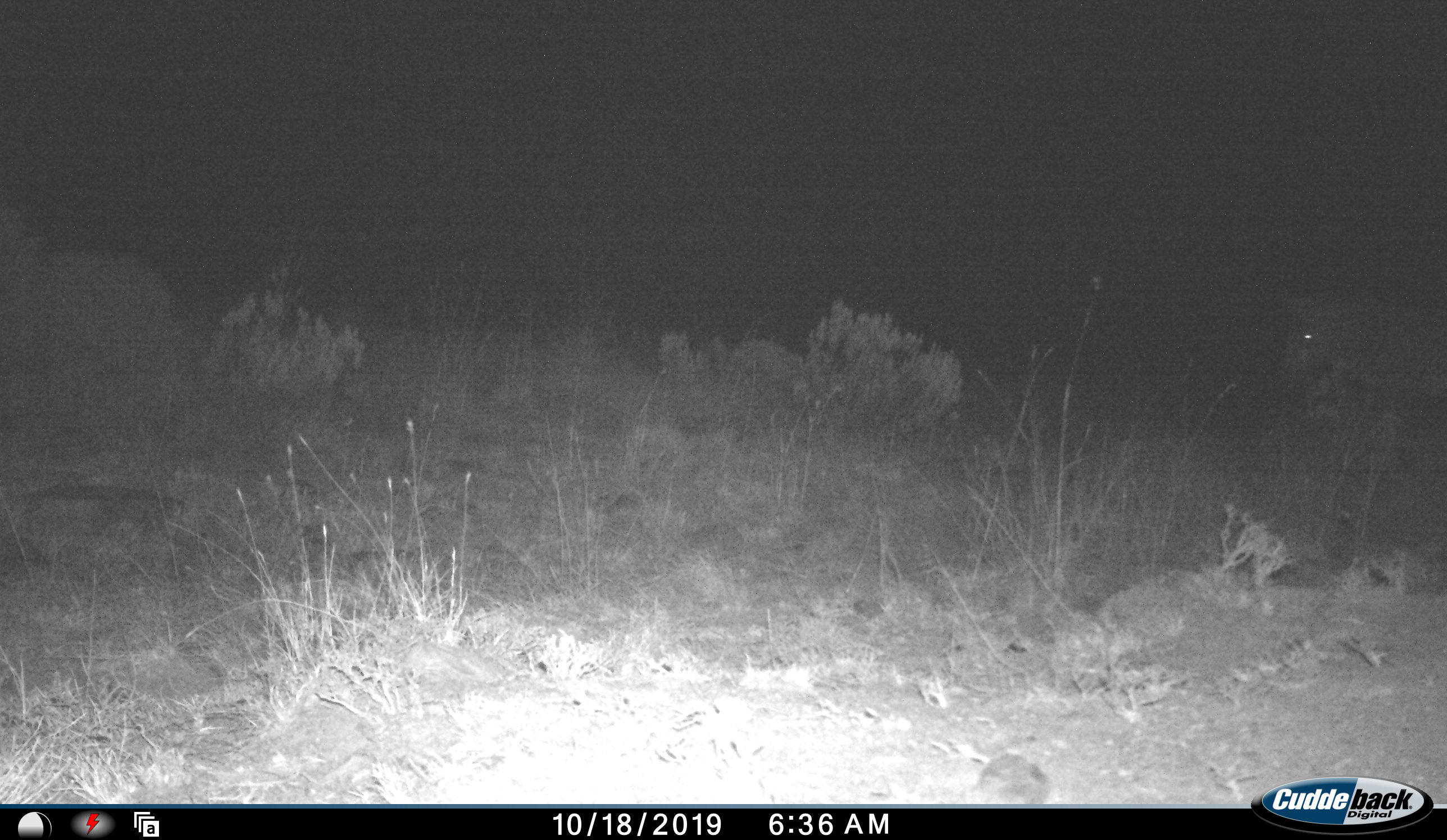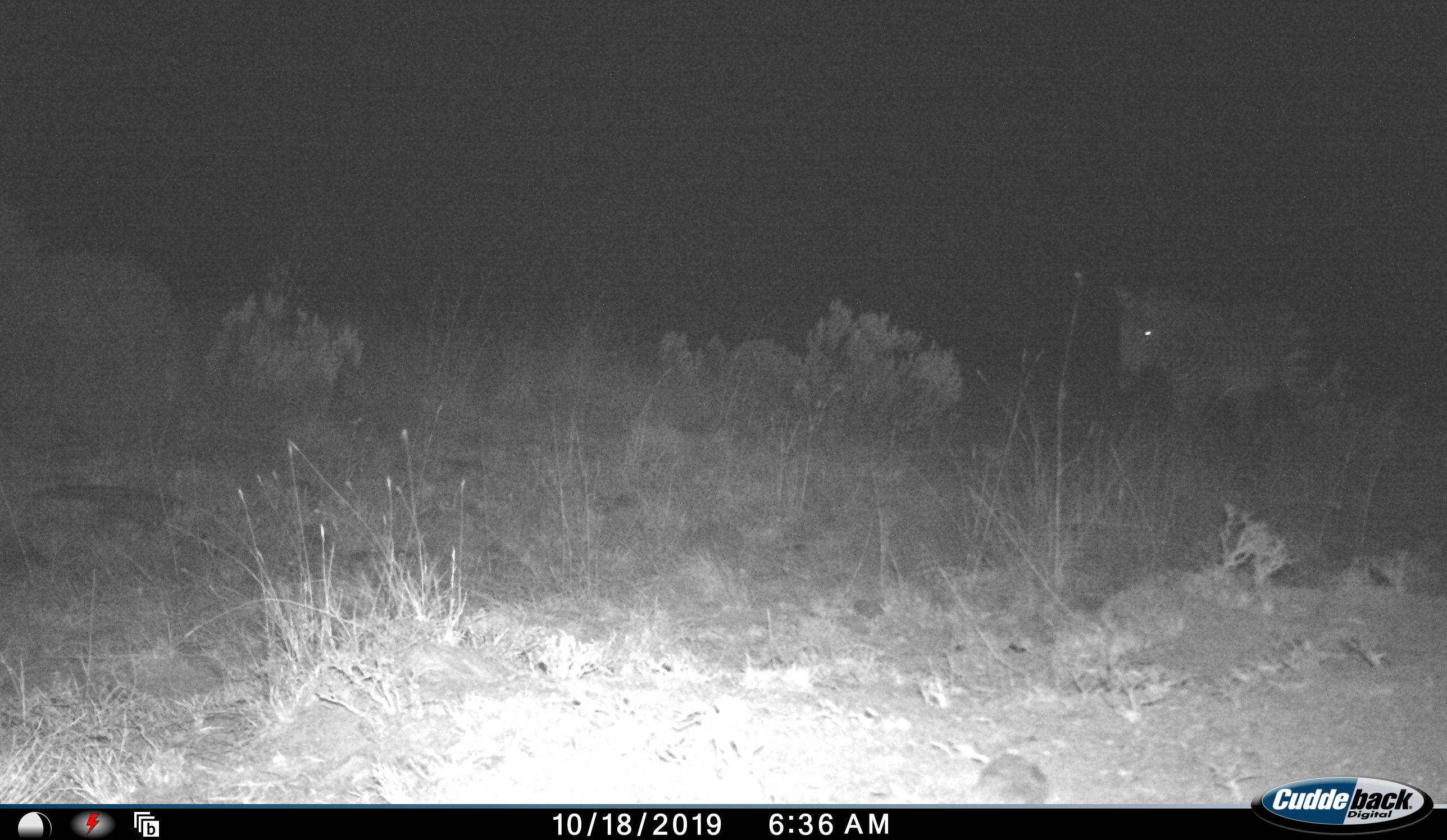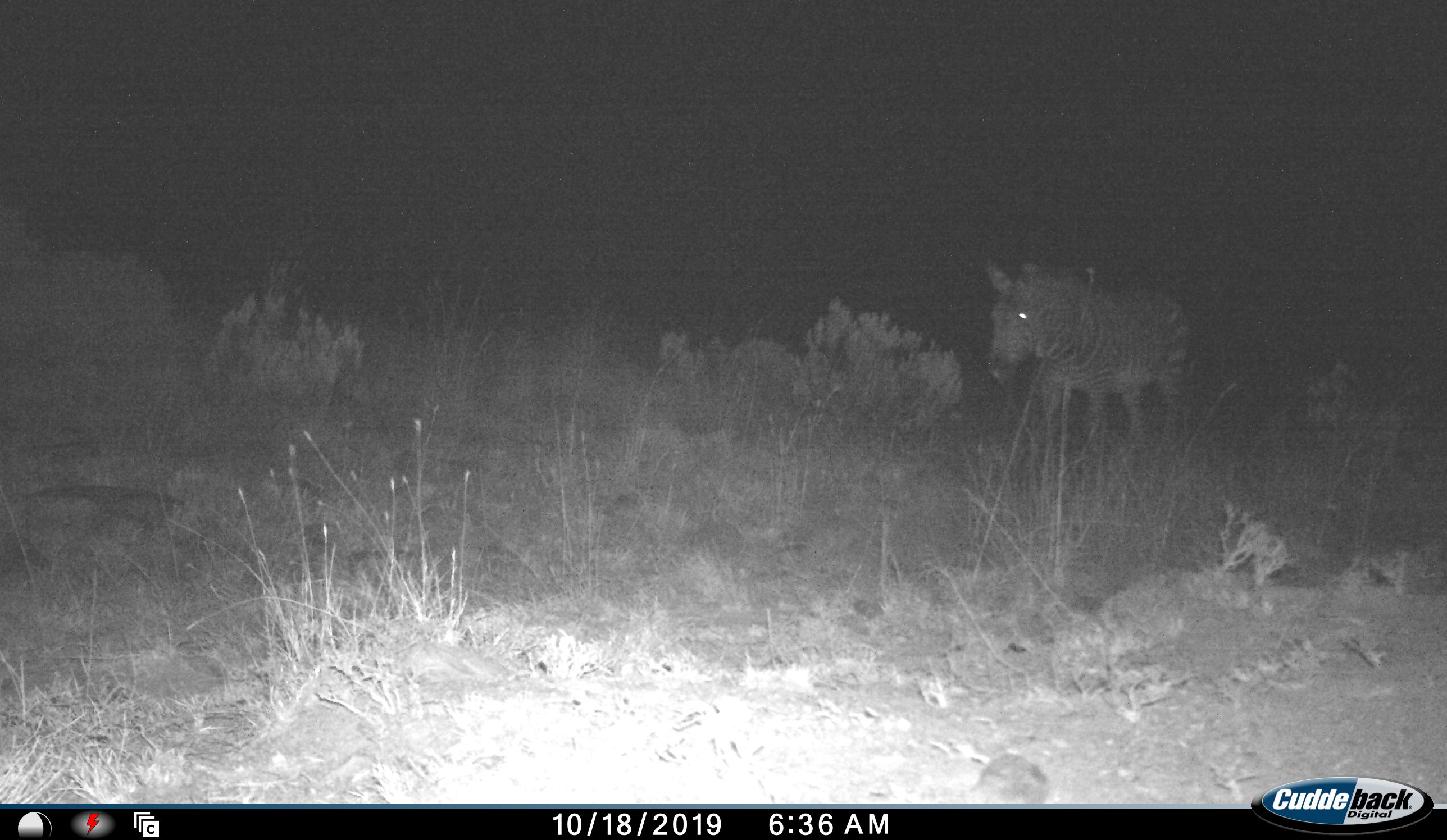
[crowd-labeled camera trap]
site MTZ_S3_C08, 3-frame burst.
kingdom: Animalia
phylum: Chordata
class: Mammalia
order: Perissodactyla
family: Equidae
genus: Equus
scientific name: Equus zebra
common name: mountain zebra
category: zebramountain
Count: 1.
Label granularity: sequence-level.